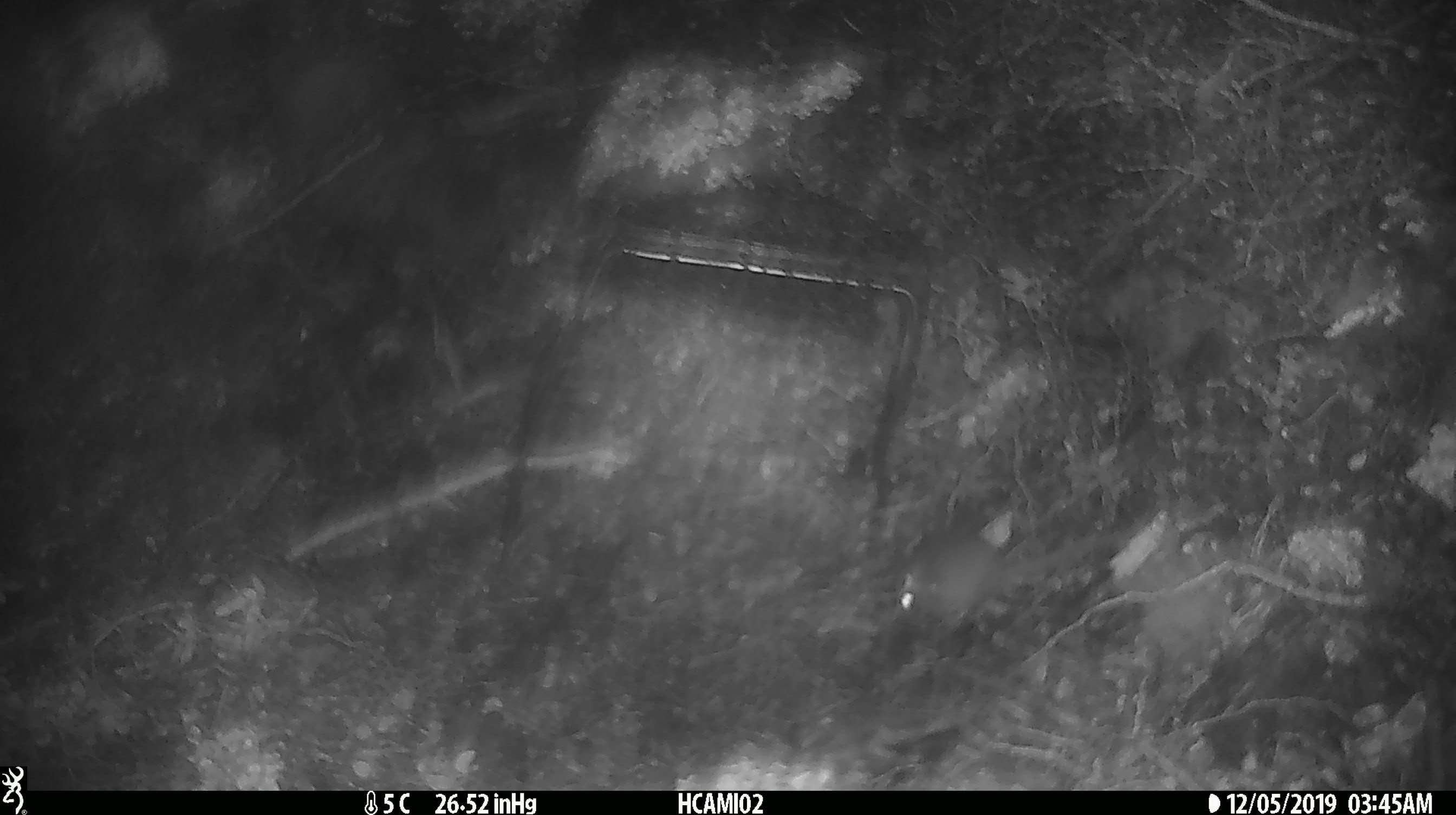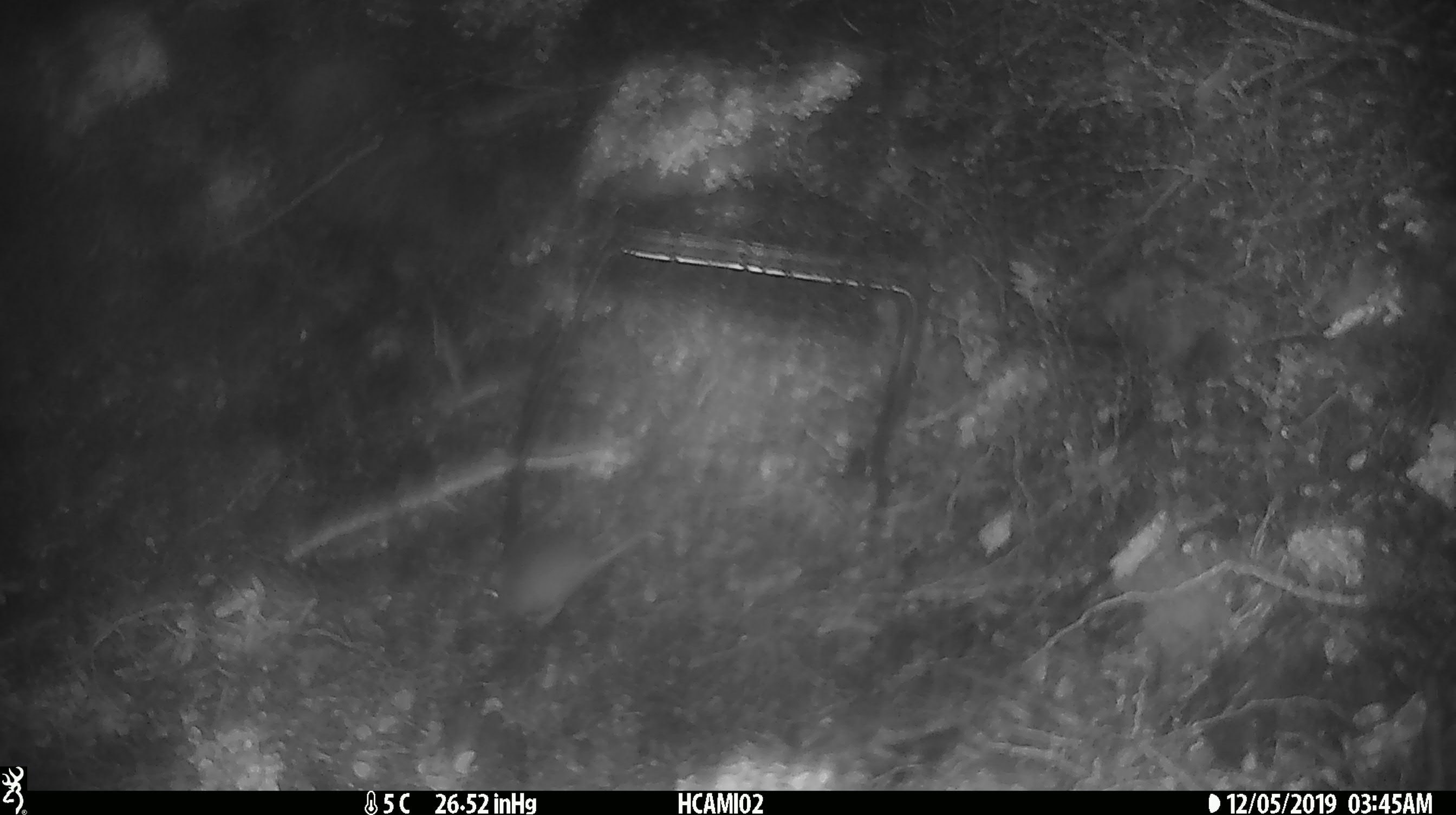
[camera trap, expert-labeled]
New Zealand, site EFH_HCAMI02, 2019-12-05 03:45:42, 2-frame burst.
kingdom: Animalia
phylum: Chordata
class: Mammalia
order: Rodentia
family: Muridae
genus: Mus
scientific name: Mus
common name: mouse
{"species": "mouse (Mus)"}